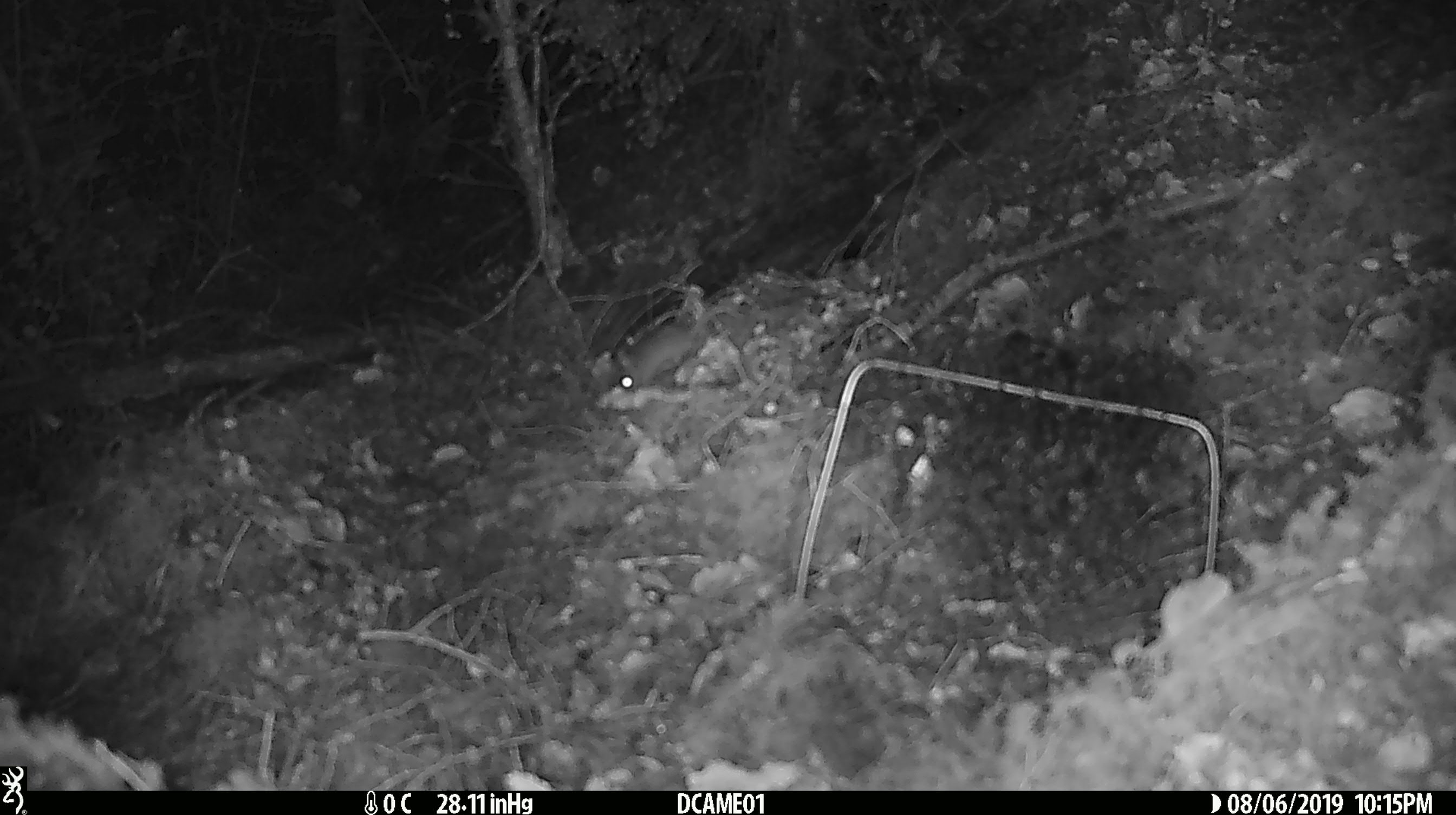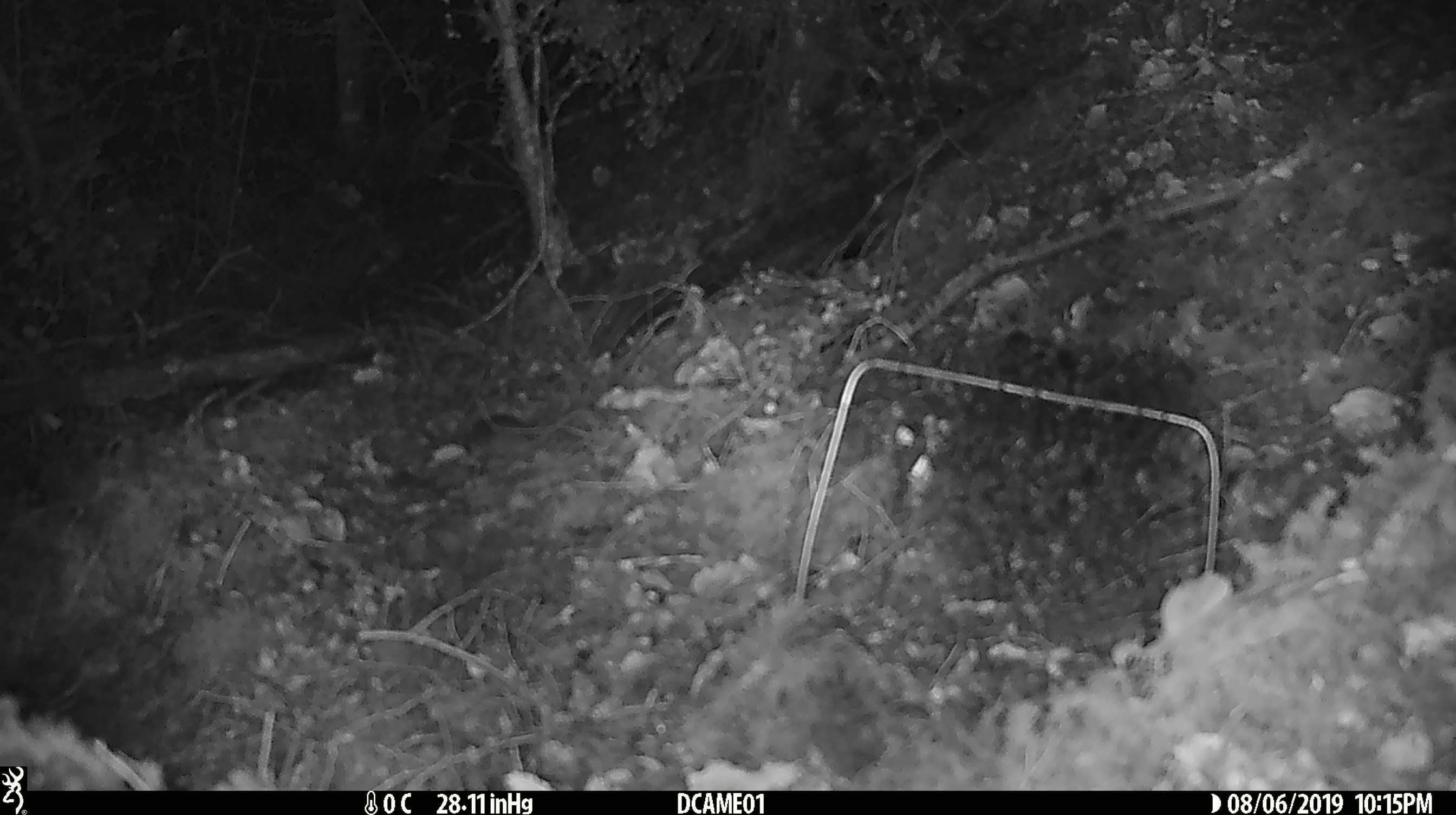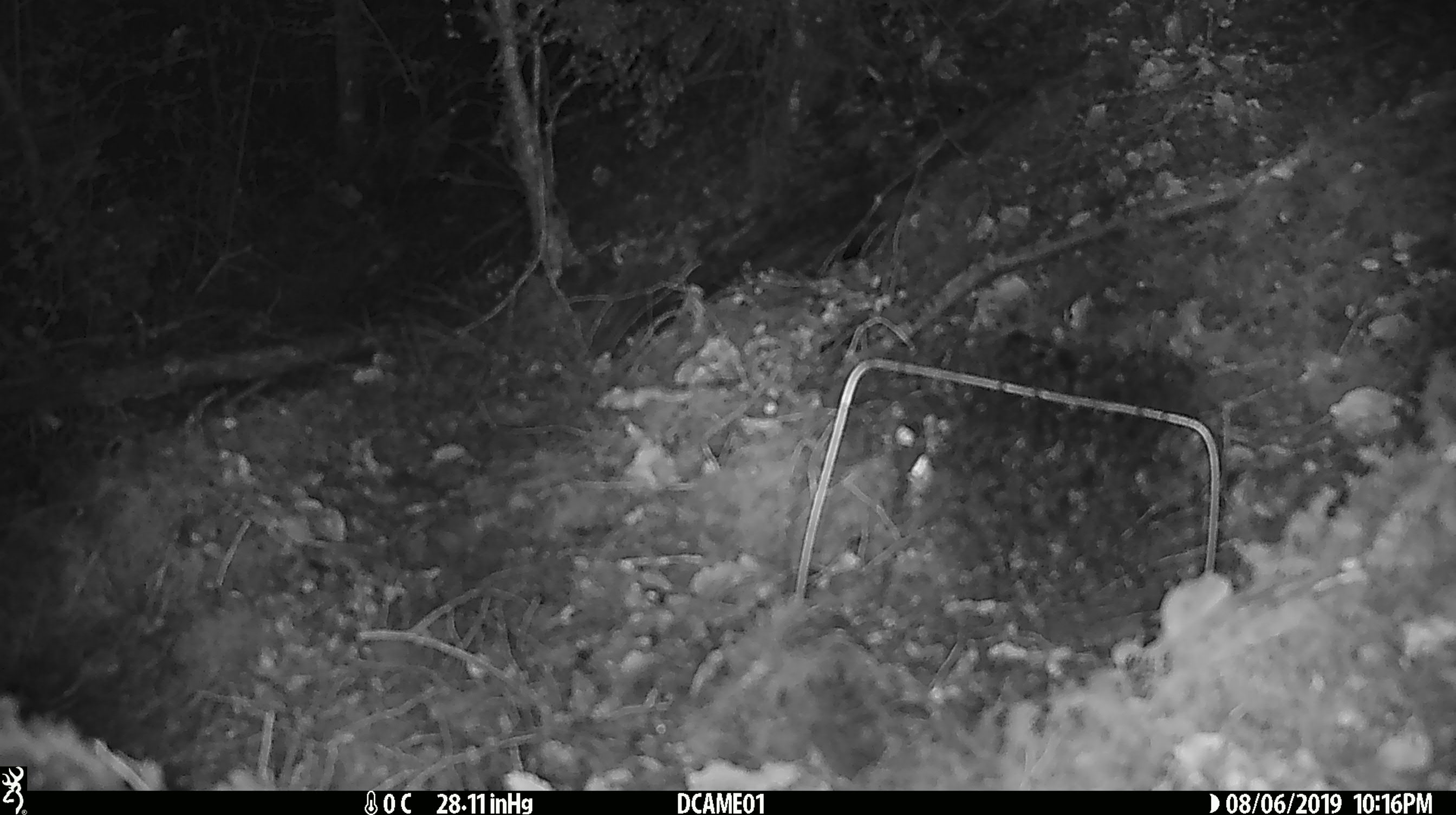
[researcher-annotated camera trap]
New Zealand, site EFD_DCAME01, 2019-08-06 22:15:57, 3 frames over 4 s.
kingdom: Animalia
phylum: Chordata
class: Mammalia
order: Rodentia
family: Muridae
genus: Mus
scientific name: Mus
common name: mouse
Mouse (Mus).